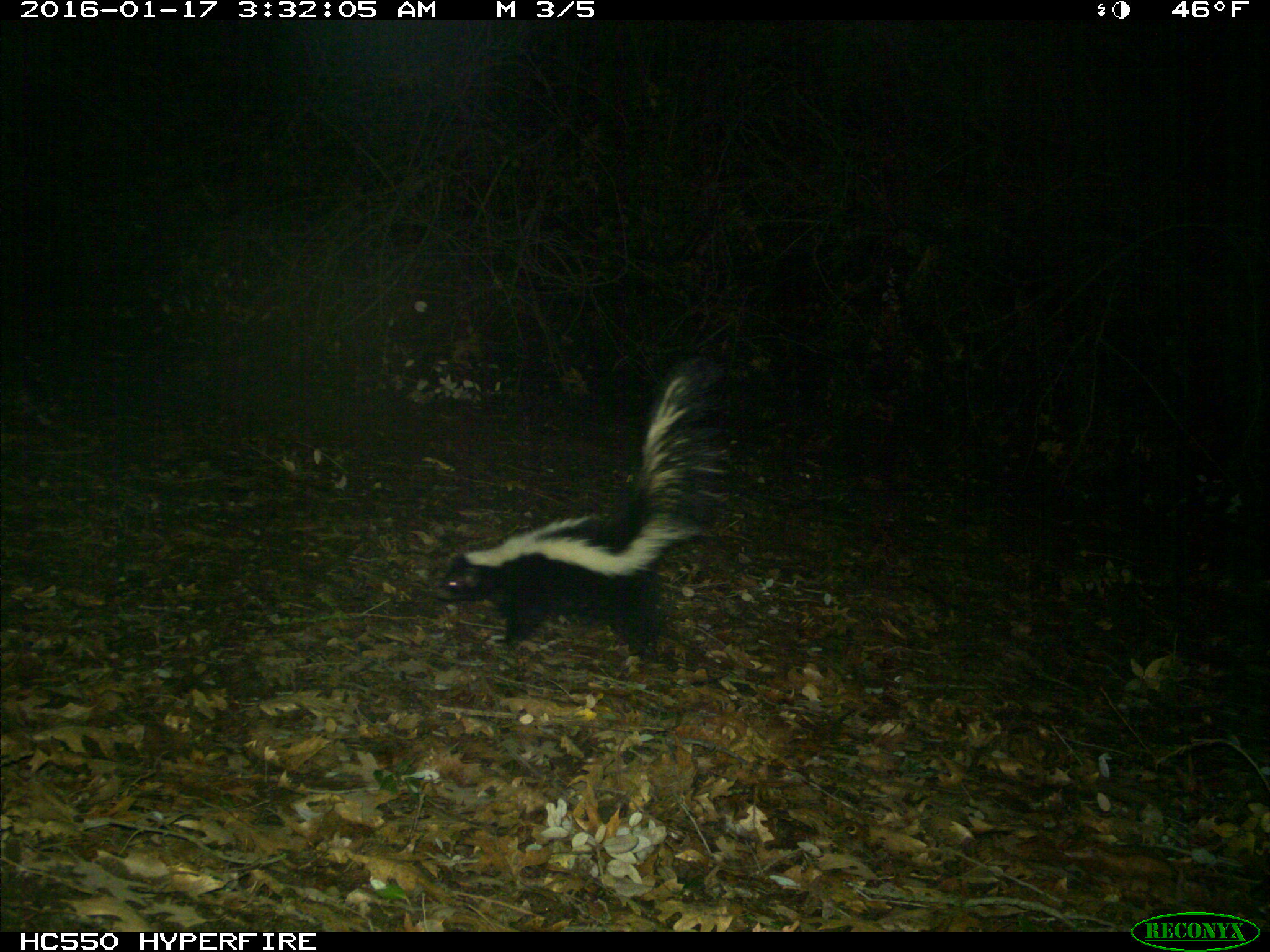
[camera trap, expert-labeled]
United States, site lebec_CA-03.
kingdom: Animalia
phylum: Chordata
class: Mammalia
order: Carnivora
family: Mephitidae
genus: Mephitis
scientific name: Mephitis mephitis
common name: striped skunk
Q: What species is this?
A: Mephitis mephitis (striped skunk).